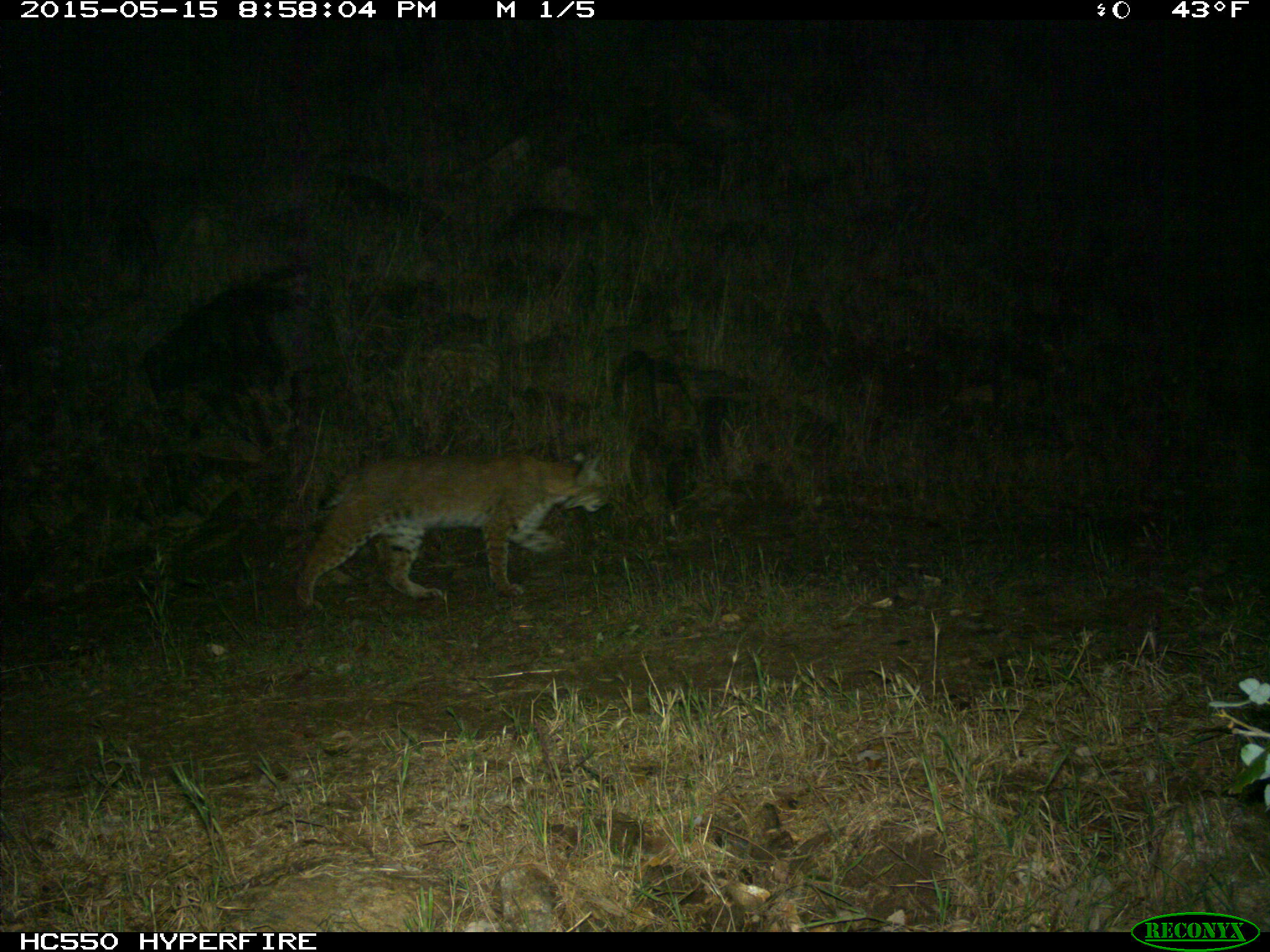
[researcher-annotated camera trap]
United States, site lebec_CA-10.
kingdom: Animalia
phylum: Chordata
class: Mammalia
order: Carnivora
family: Felidae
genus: Lynx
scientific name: Lynx rufus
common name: bobcat